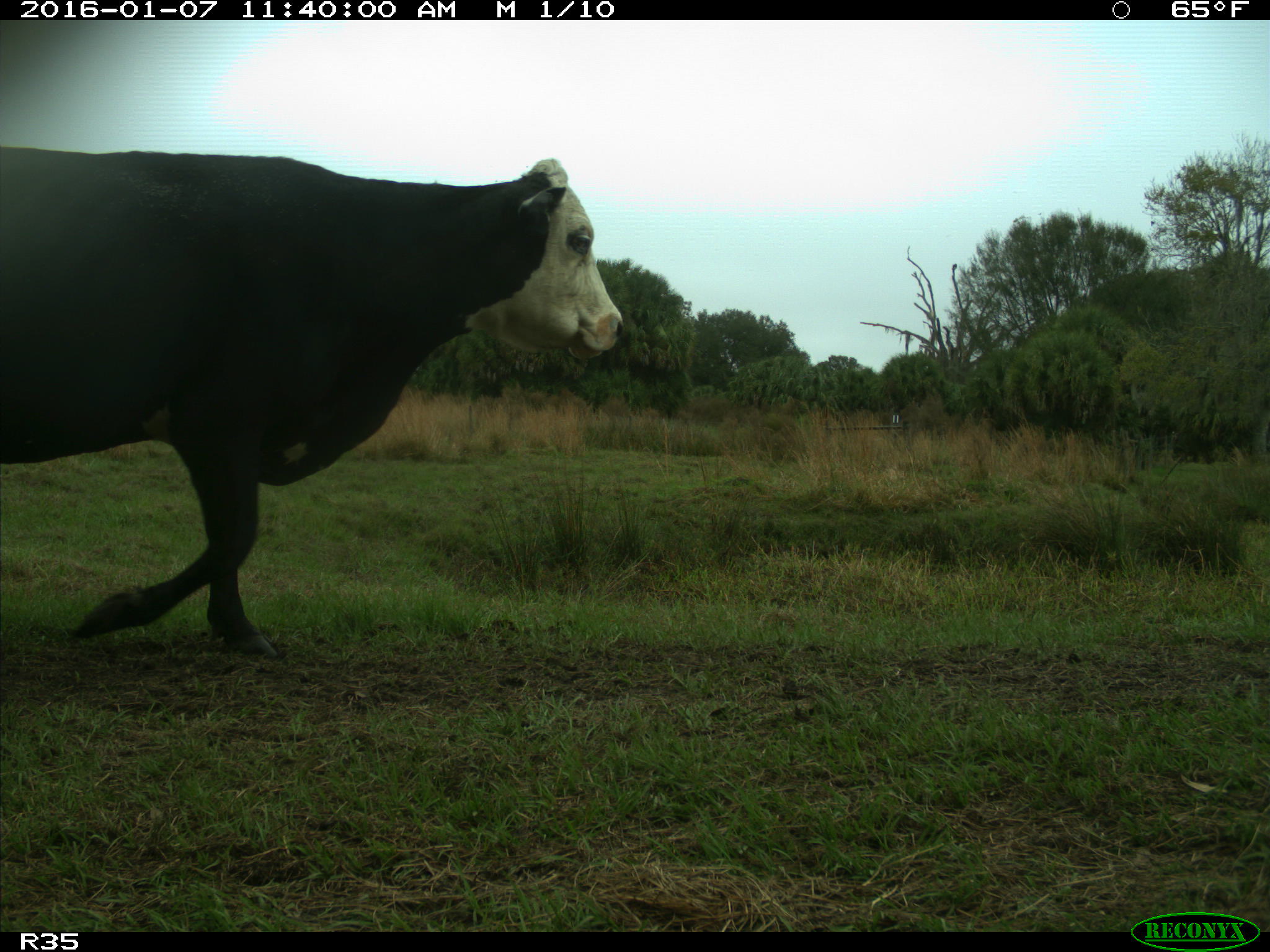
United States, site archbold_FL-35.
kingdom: Animalia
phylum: Chordata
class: Mammalia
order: Artiodactyla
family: Bovidae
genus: Bos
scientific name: Bos taurus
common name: domestic cow